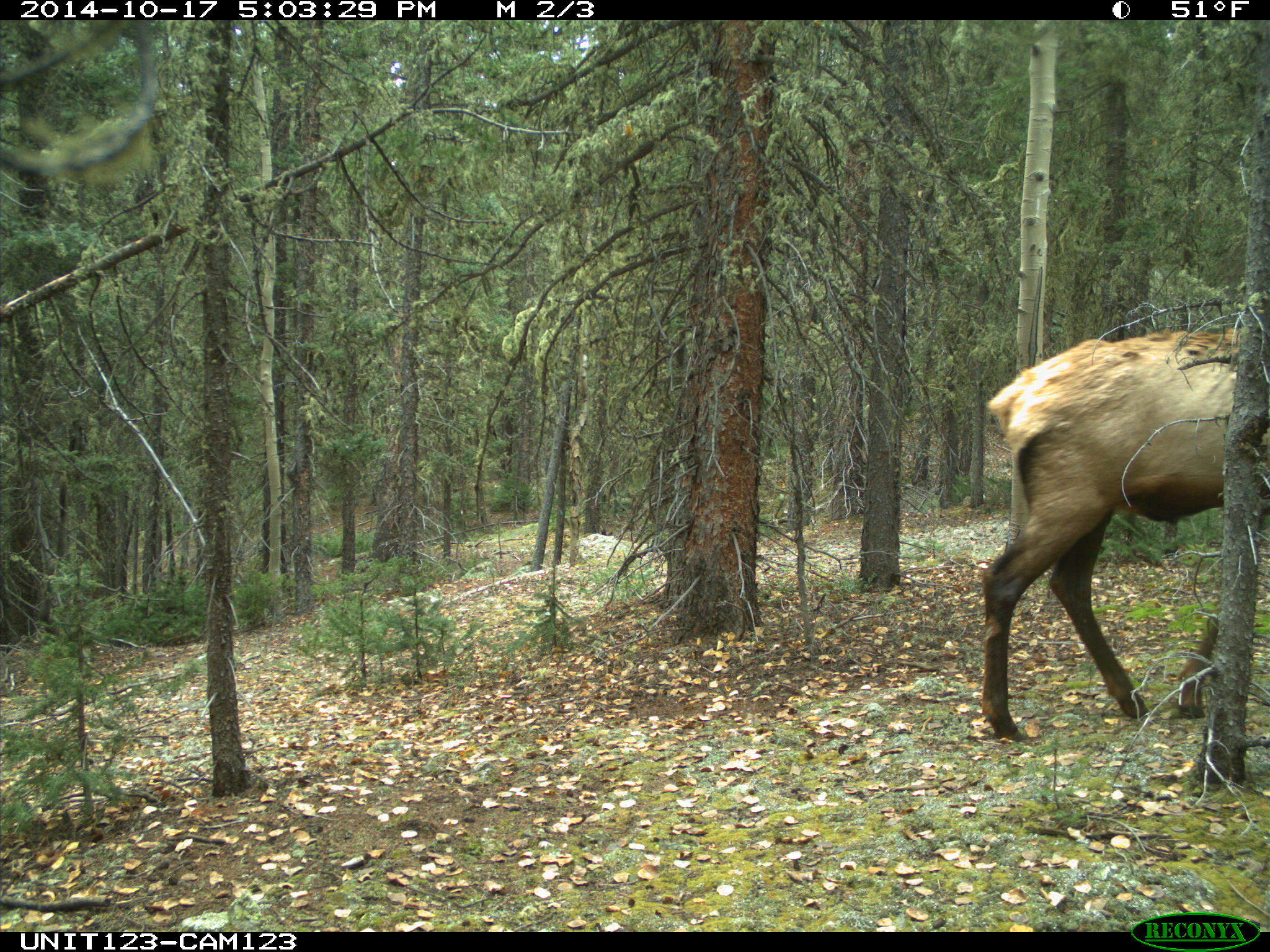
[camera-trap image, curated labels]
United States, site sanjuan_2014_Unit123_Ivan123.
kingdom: Animalia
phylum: Chordata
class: Mammalia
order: Artiodactyla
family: Cervidae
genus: Cervus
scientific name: Cervus elaphus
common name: red deer